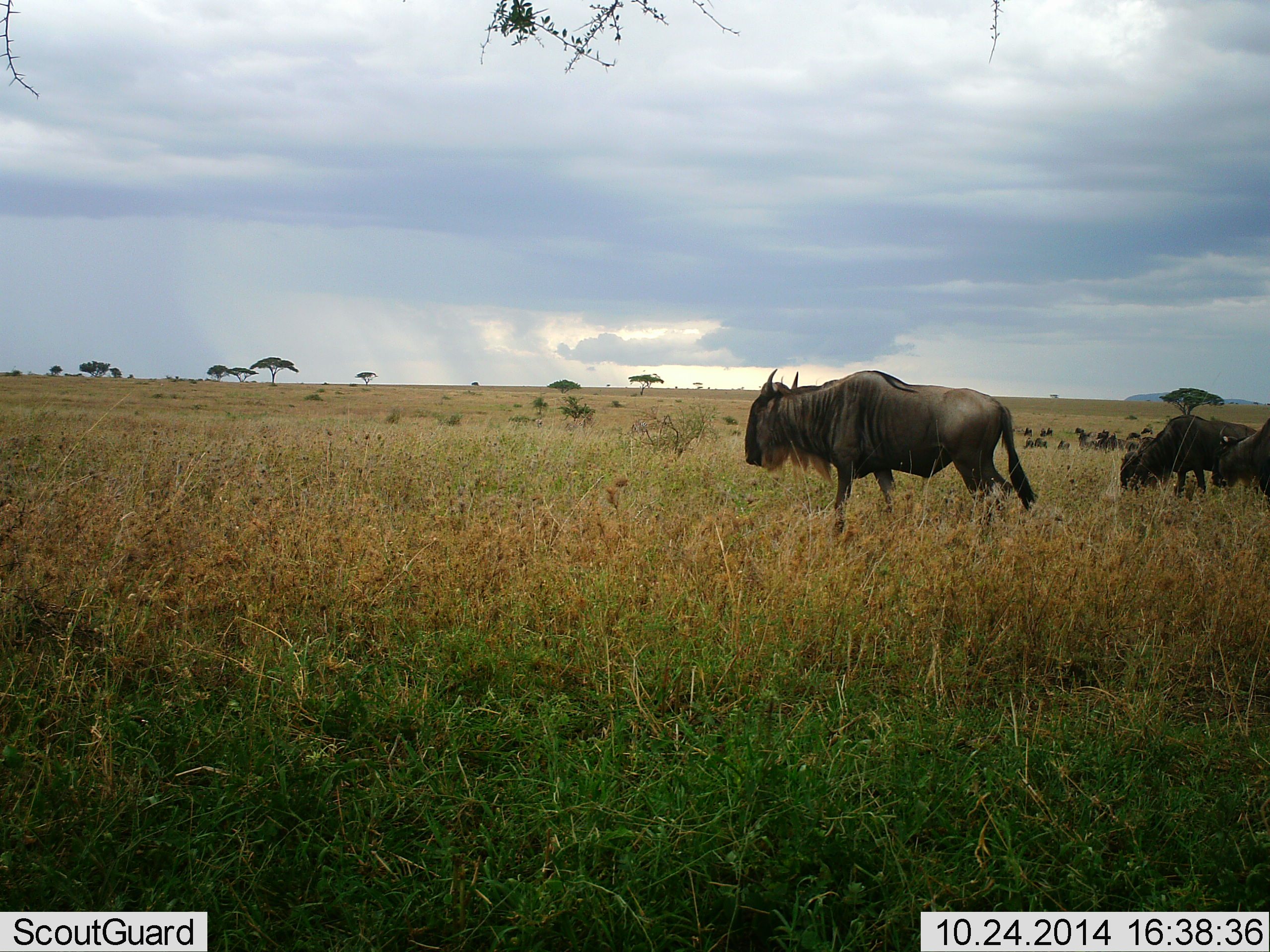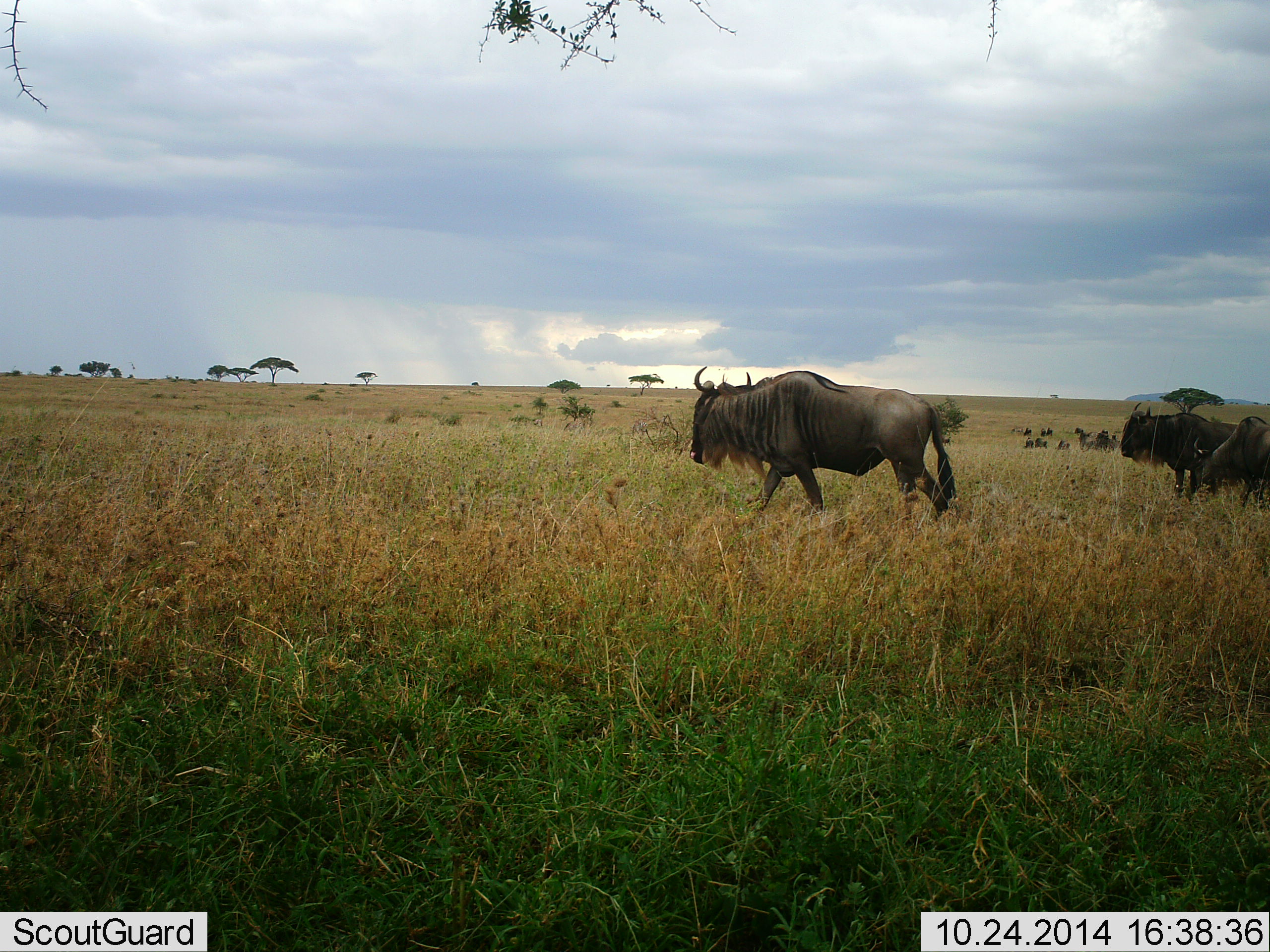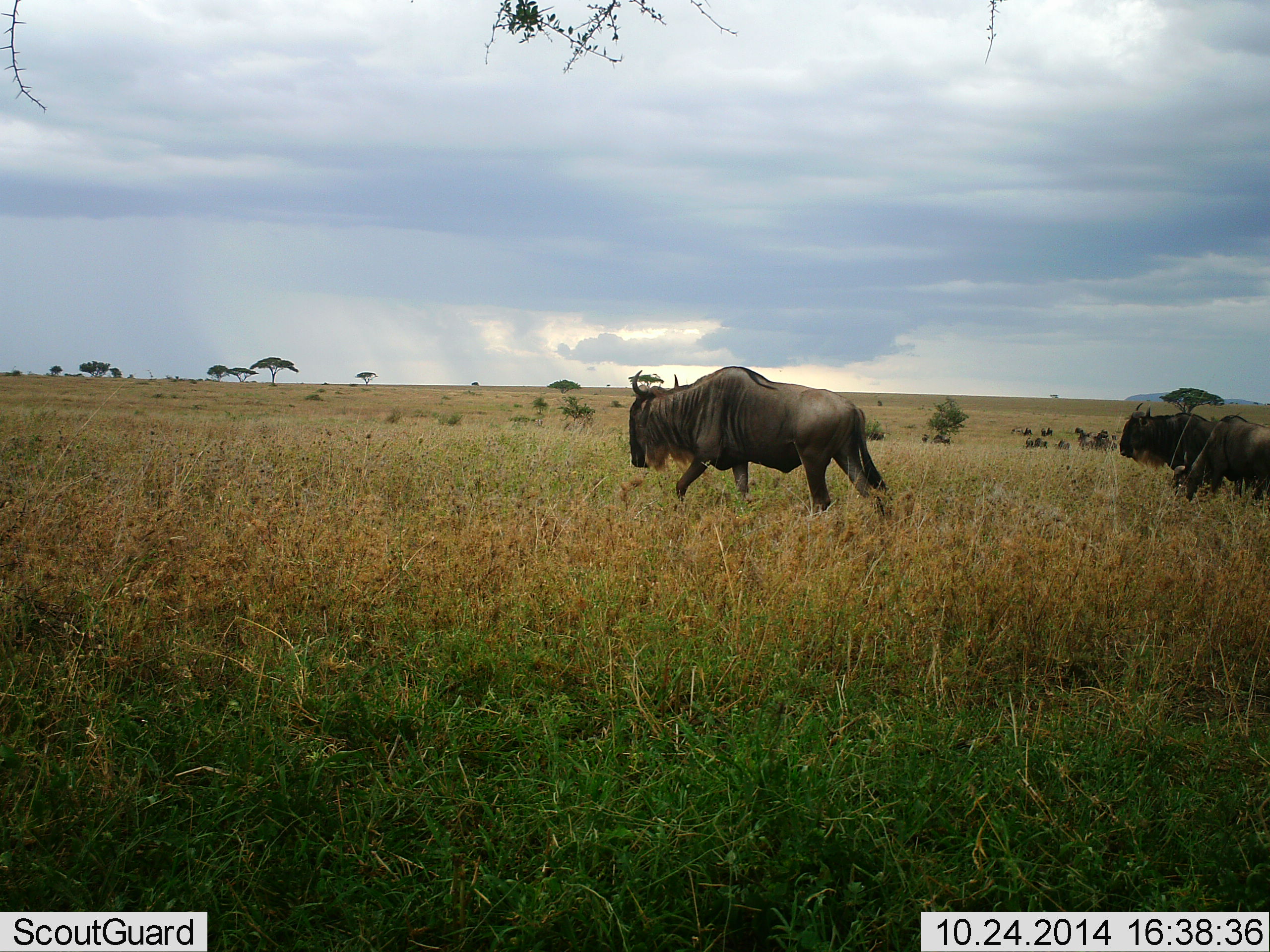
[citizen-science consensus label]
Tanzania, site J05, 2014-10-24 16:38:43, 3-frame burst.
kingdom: Animalia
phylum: Chordata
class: Mammalia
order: Artiodactyla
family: Bovidae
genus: Connochaetes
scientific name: Connochaetes taurinus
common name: blue wildebeest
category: wildebeest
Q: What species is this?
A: Wildebeest (blue wildebeest) (Connochaetes taurinus).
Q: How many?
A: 11-50.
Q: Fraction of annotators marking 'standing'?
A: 50%.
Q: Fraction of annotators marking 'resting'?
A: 20%.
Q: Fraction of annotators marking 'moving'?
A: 90%.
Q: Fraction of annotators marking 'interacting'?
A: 0%.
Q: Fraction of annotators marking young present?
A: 0%.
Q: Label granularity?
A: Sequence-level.